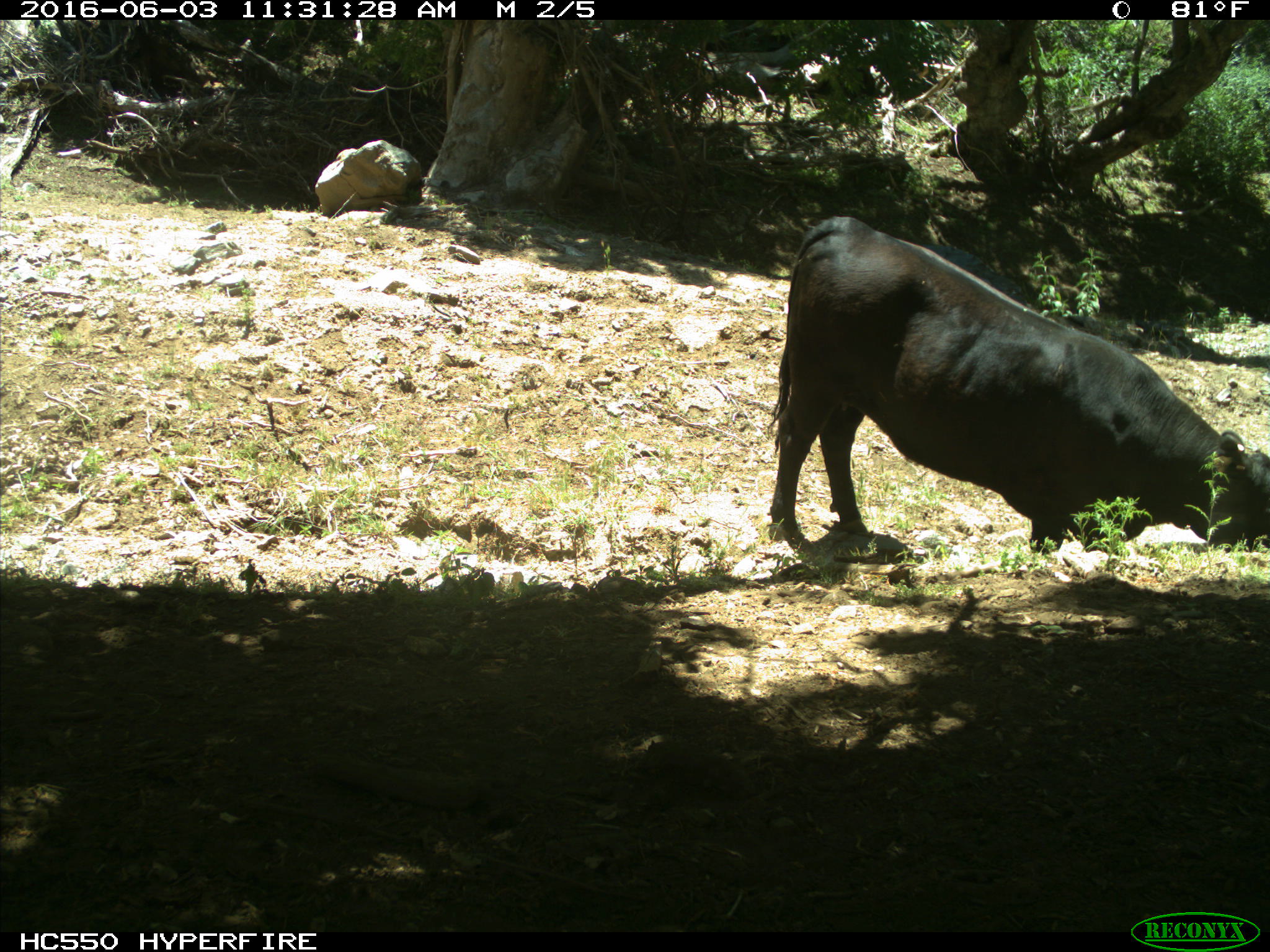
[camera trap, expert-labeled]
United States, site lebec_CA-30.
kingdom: Animalia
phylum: Chordata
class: Mammalia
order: Artiodactyla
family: Bovidae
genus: Bos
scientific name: Bos taurus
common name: domestic cow